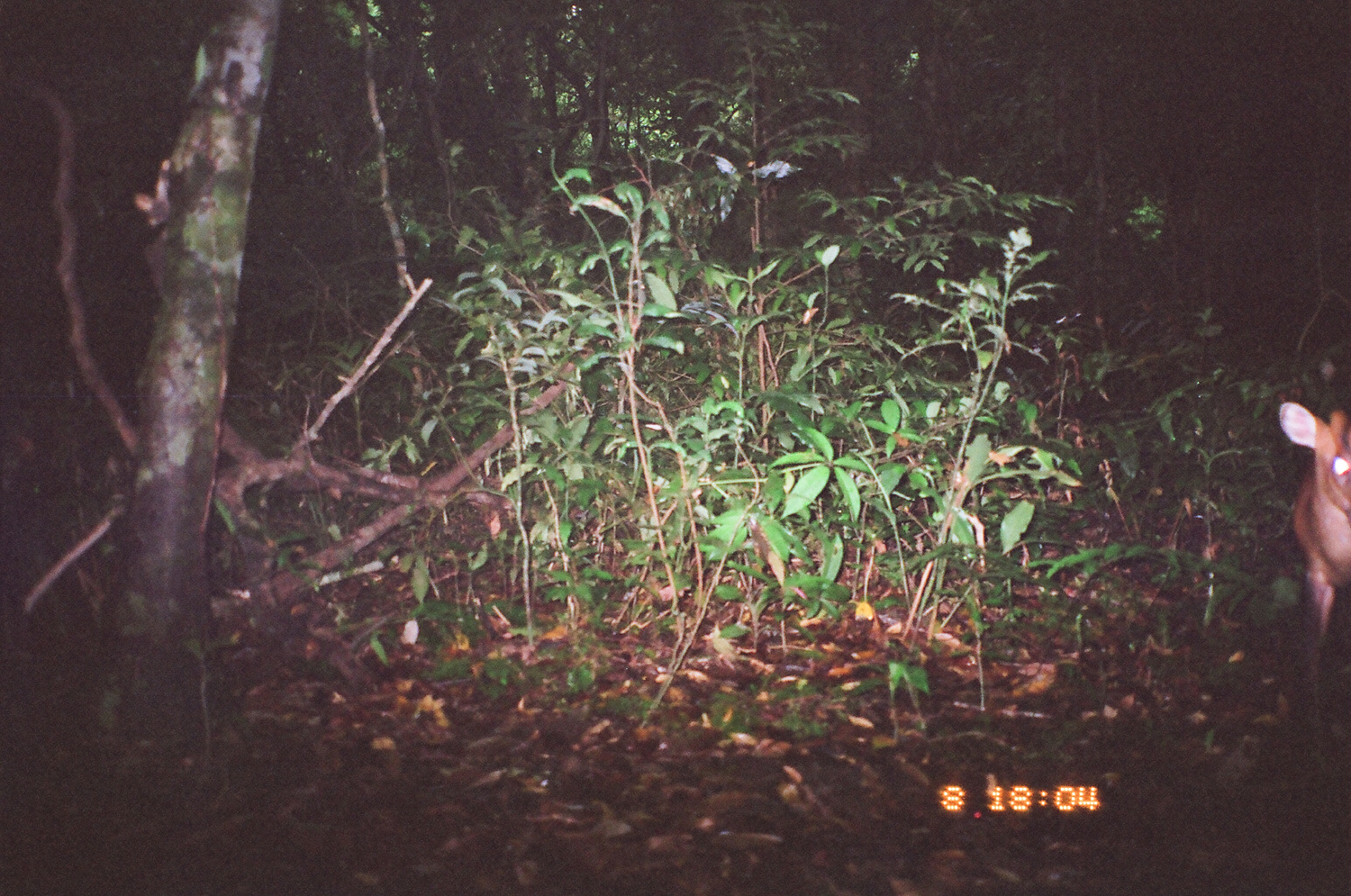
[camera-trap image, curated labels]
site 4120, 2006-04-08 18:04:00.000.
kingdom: Animalia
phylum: Chordata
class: Mammalia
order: Artiodactyla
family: Cervidae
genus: Muntiacus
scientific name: Muntiacus muntjak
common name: southern red muntjac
Muntiacus muntjak (southern red muntjac), count 1.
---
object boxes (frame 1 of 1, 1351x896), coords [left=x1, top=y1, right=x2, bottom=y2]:
muntiacus muntjak: [left=1276, top=398, right=1351, bottom=719]